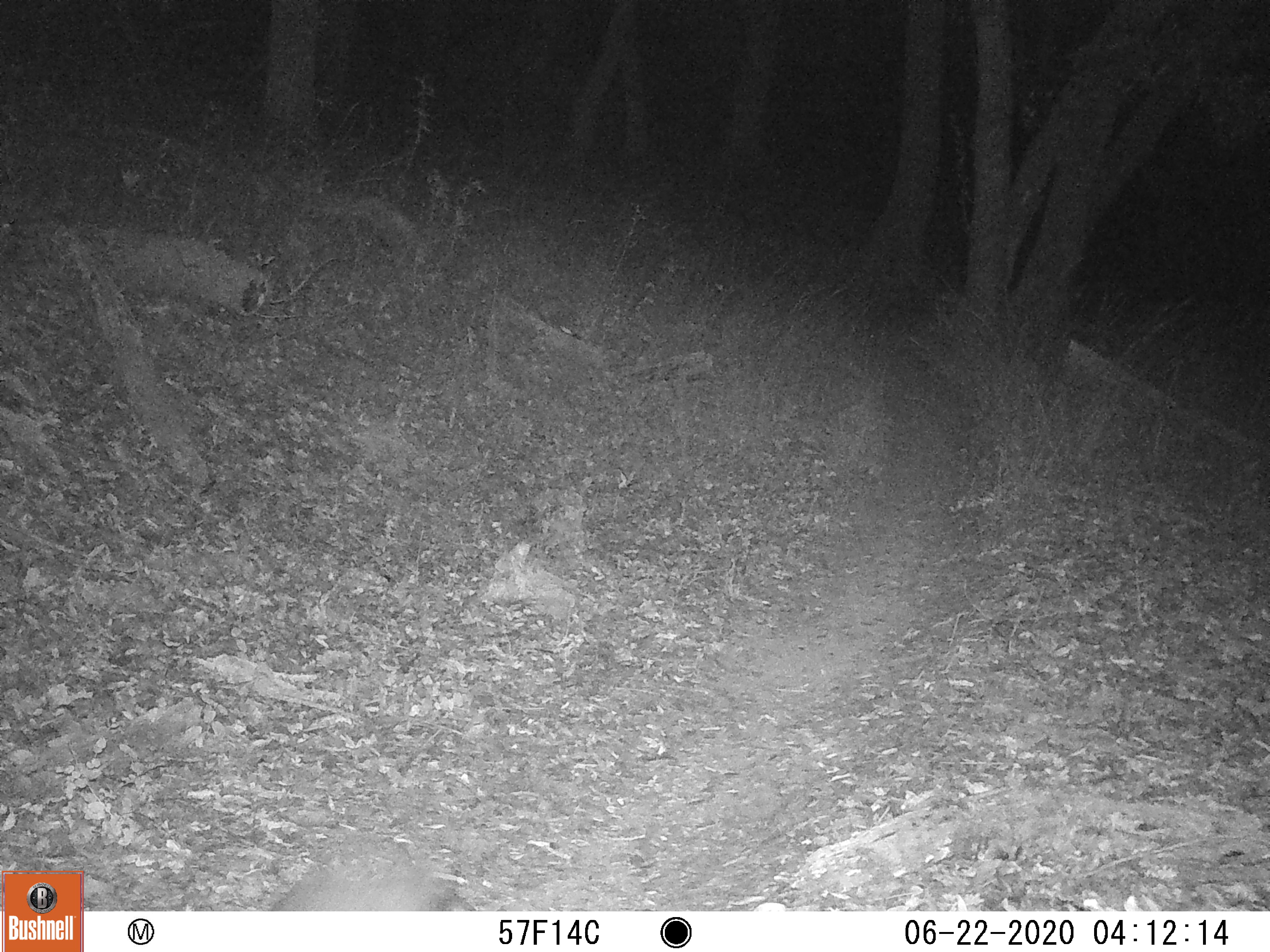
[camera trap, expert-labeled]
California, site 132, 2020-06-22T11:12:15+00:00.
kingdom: Animalia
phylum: Chordata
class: Mammalia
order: Carnivora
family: Canidae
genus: Urocyon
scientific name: Urocyon cinereoargenteus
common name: gray fox